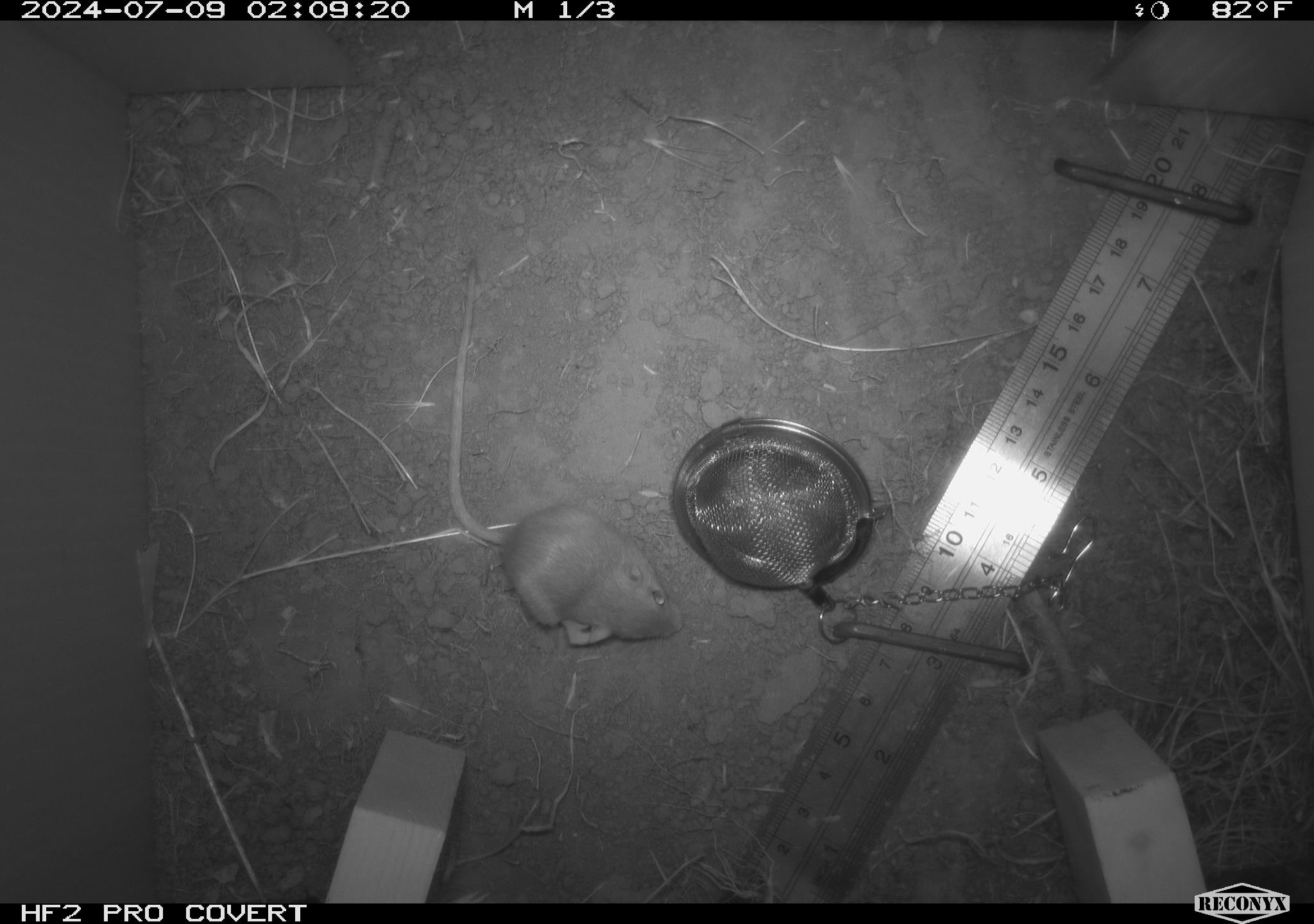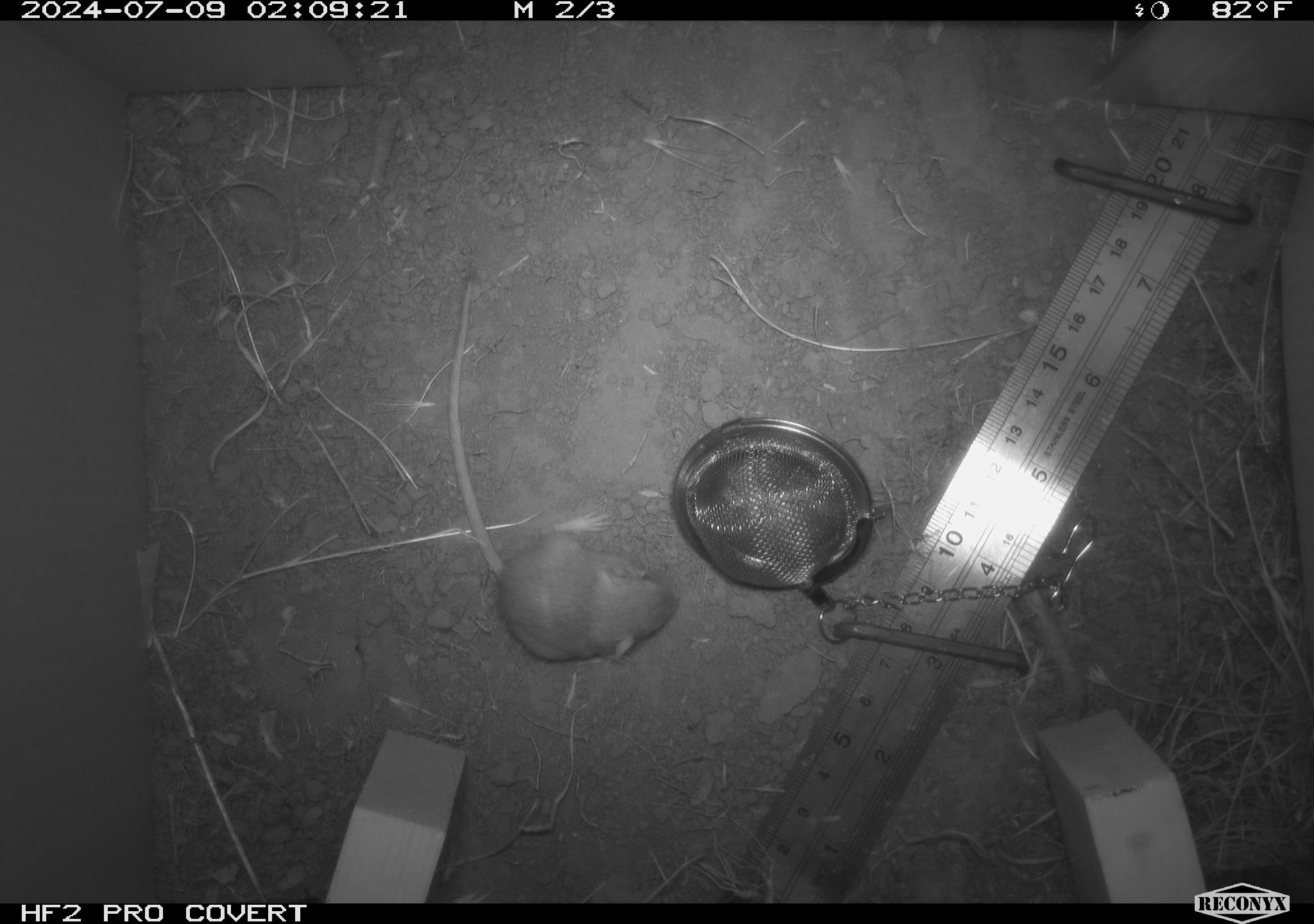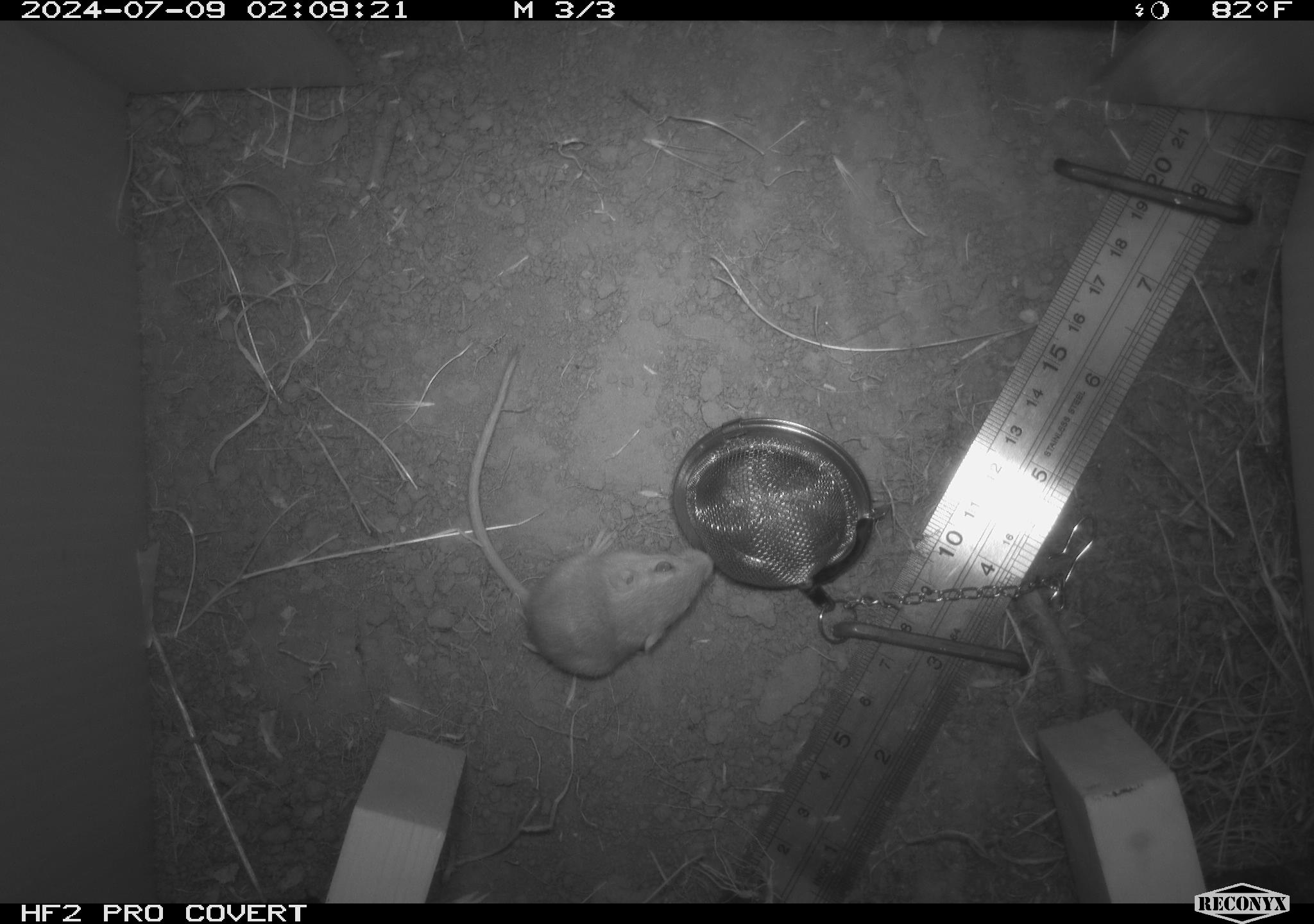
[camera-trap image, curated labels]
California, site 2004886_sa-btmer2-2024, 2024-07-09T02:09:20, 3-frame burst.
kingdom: Animalia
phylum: Chordata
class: Mammalia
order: Rodentia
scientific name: Rodentia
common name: mouse species